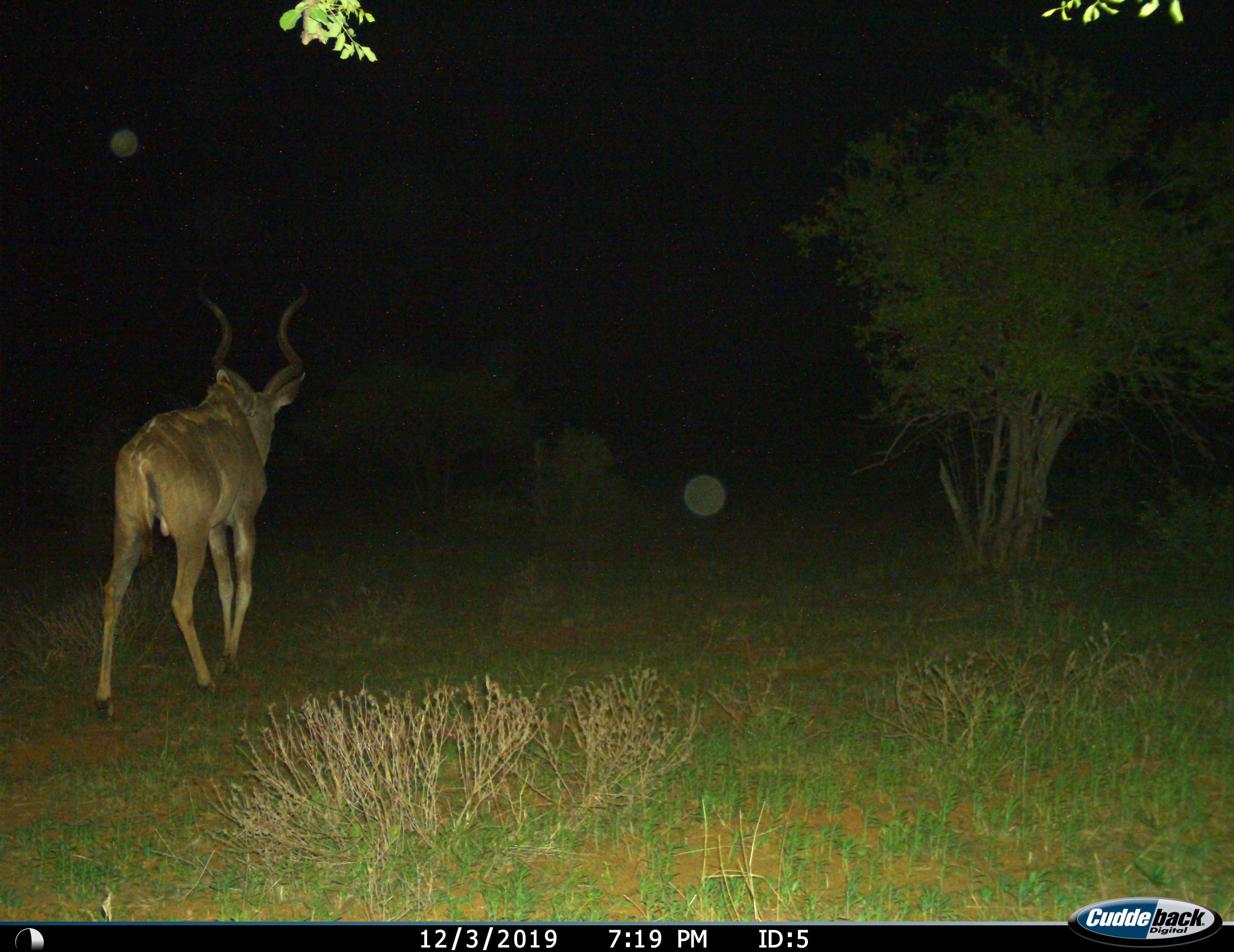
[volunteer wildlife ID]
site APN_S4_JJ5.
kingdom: Animalia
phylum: Chordata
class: Mammalia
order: Artiodactyla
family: Bovidae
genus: Tragelaphus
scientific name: Tragelaphus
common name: kudu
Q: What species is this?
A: Kudu (Tragelaphus).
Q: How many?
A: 1.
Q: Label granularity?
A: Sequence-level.